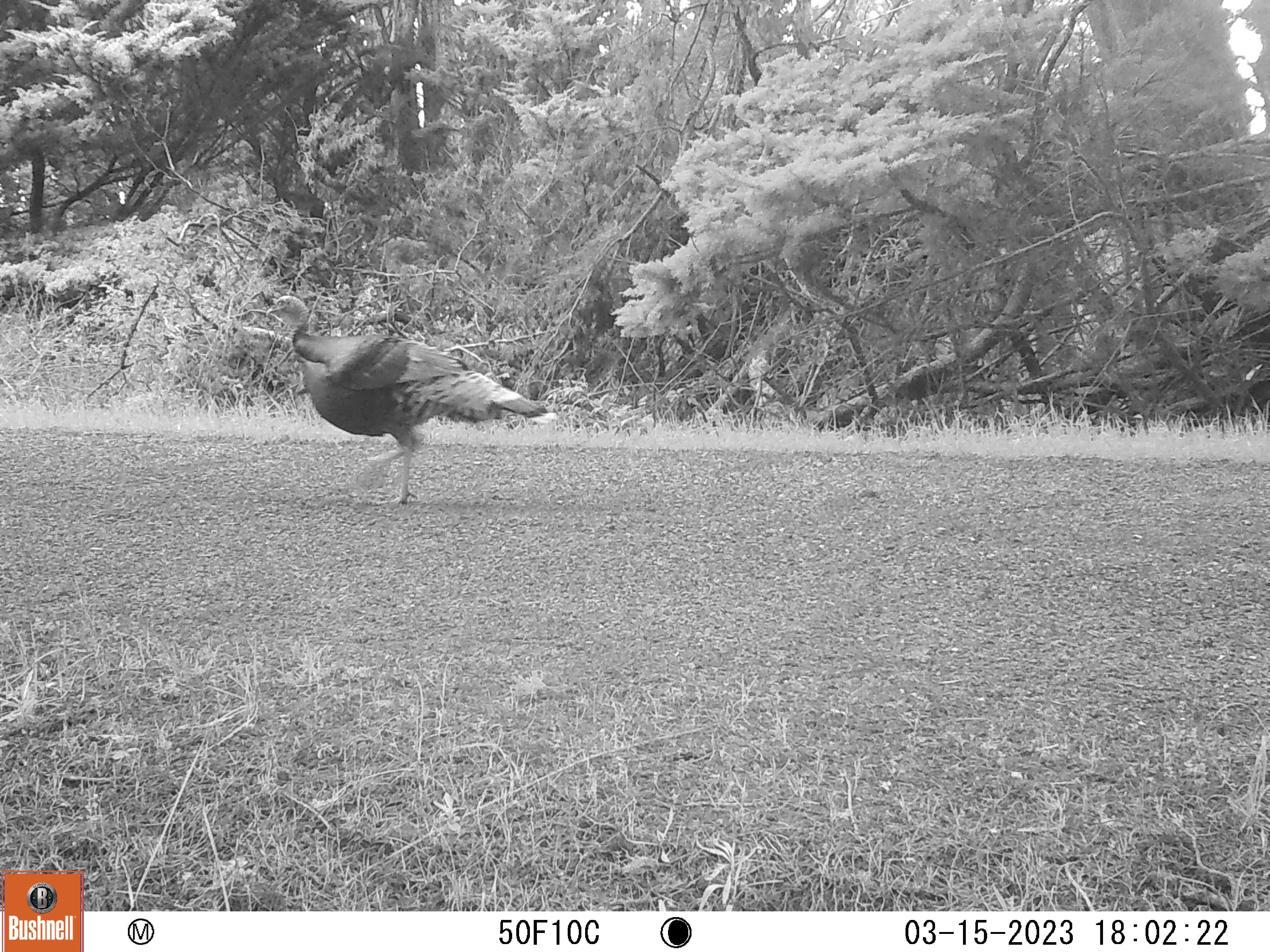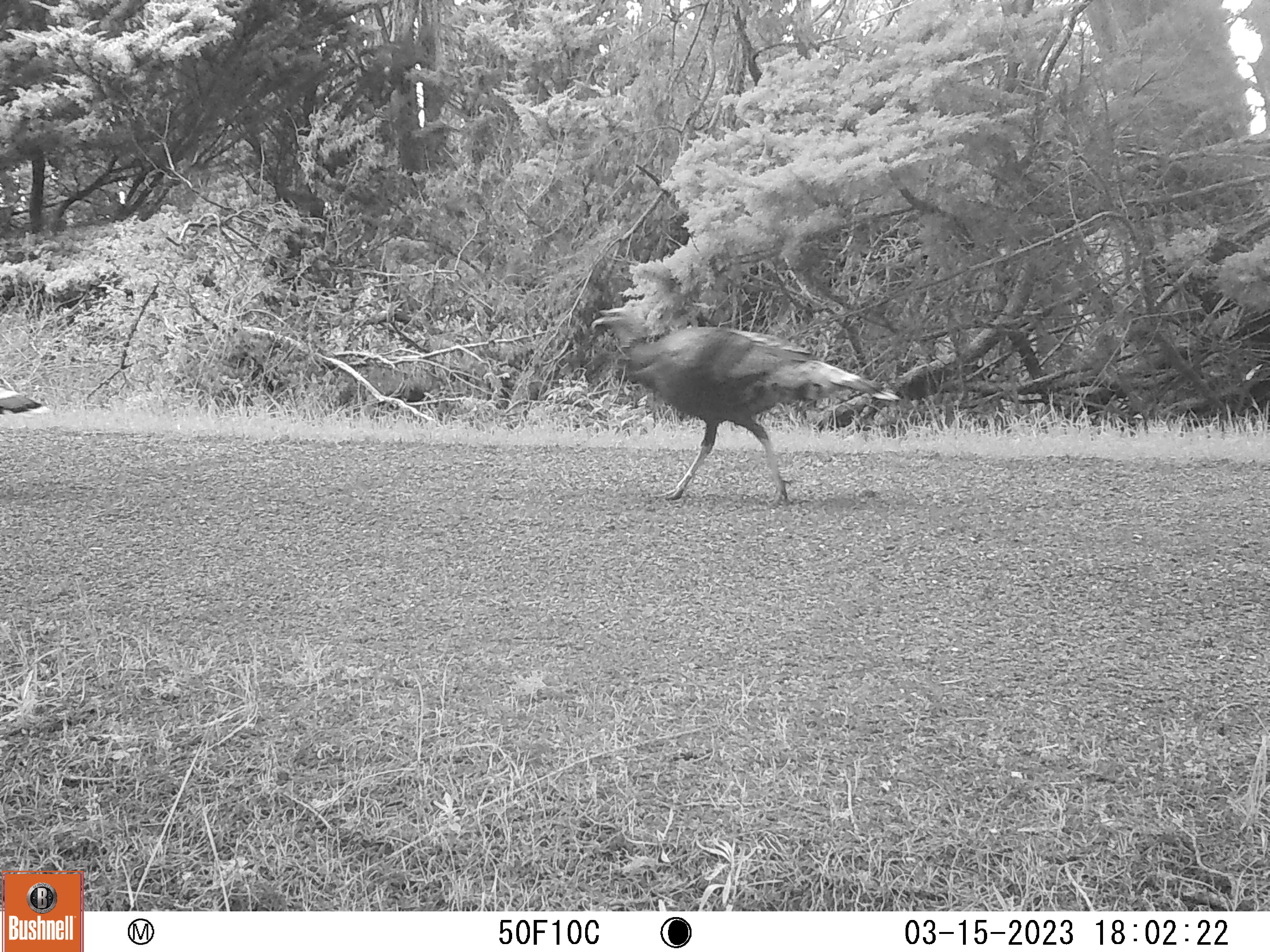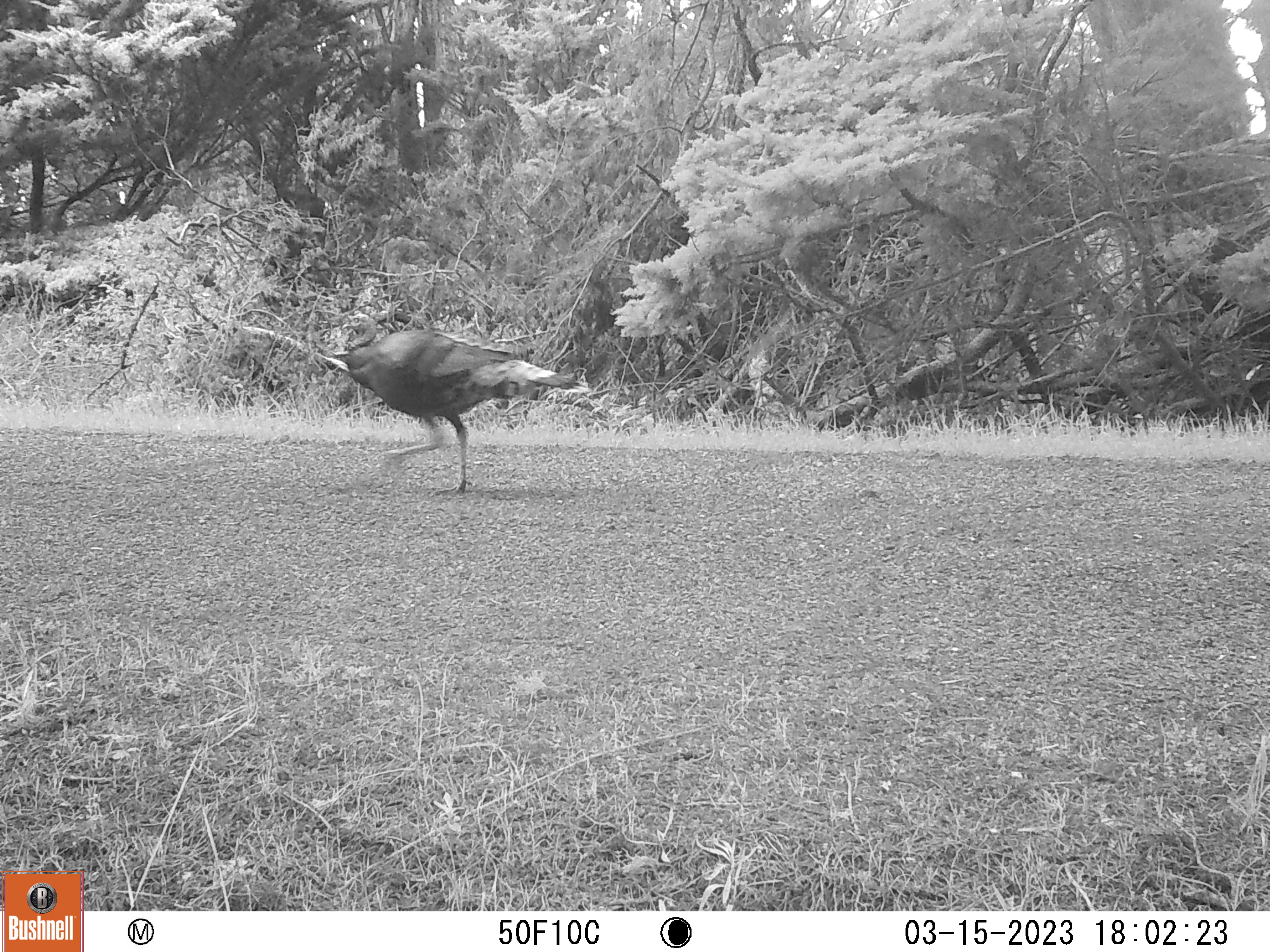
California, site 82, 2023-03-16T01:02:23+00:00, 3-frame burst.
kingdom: Animalia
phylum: Chordata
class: Aves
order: Galliformes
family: Phasianidae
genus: Meleagris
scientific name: Meleagris gallopavo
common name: turkey